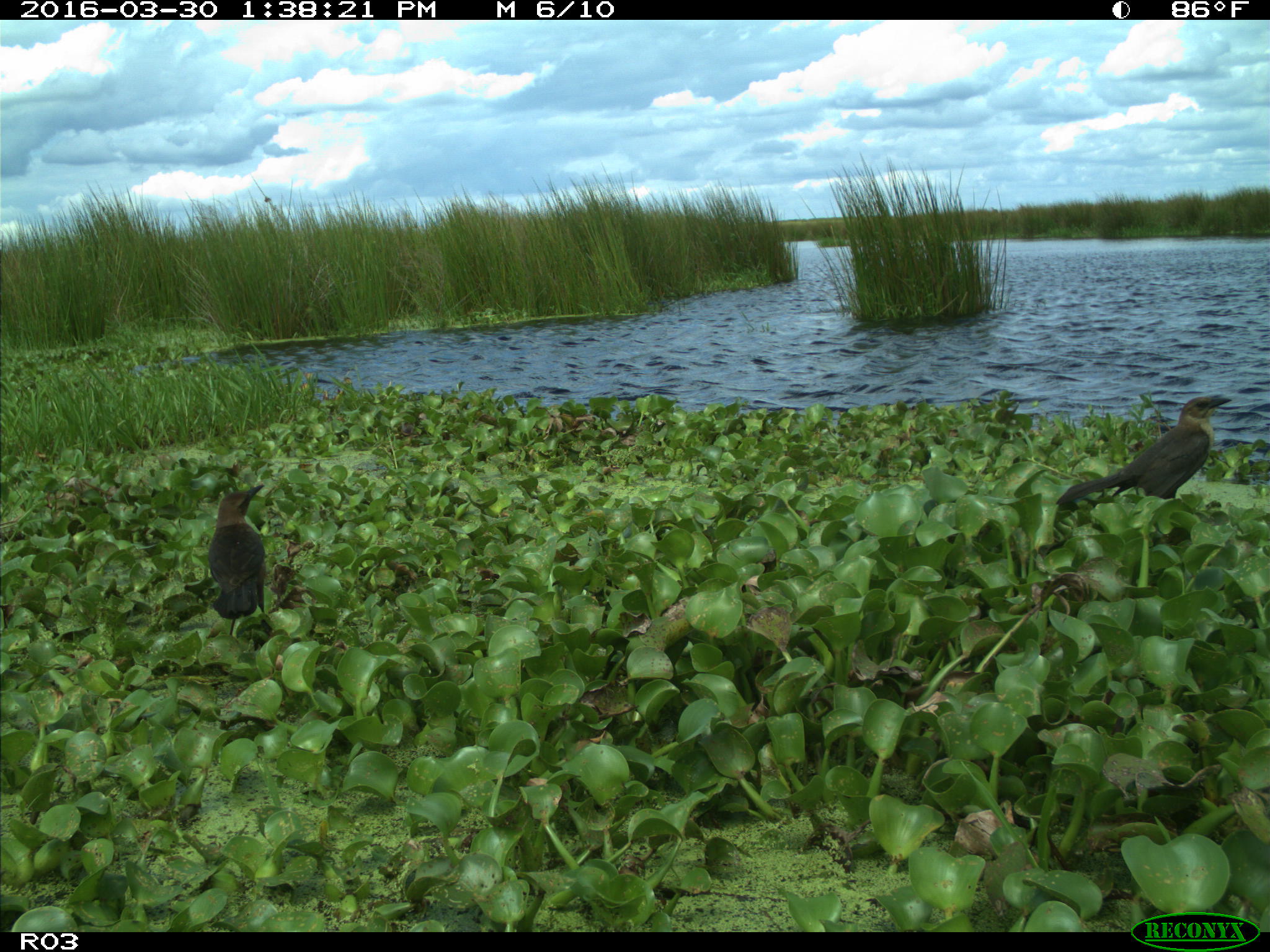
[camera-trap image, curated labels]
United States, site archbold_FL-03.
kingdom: Animalia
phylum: Chordata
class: Aves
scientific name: Aves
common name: birds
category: unidentified bird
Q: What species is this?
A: Unidentified bird (birds) (Aves).